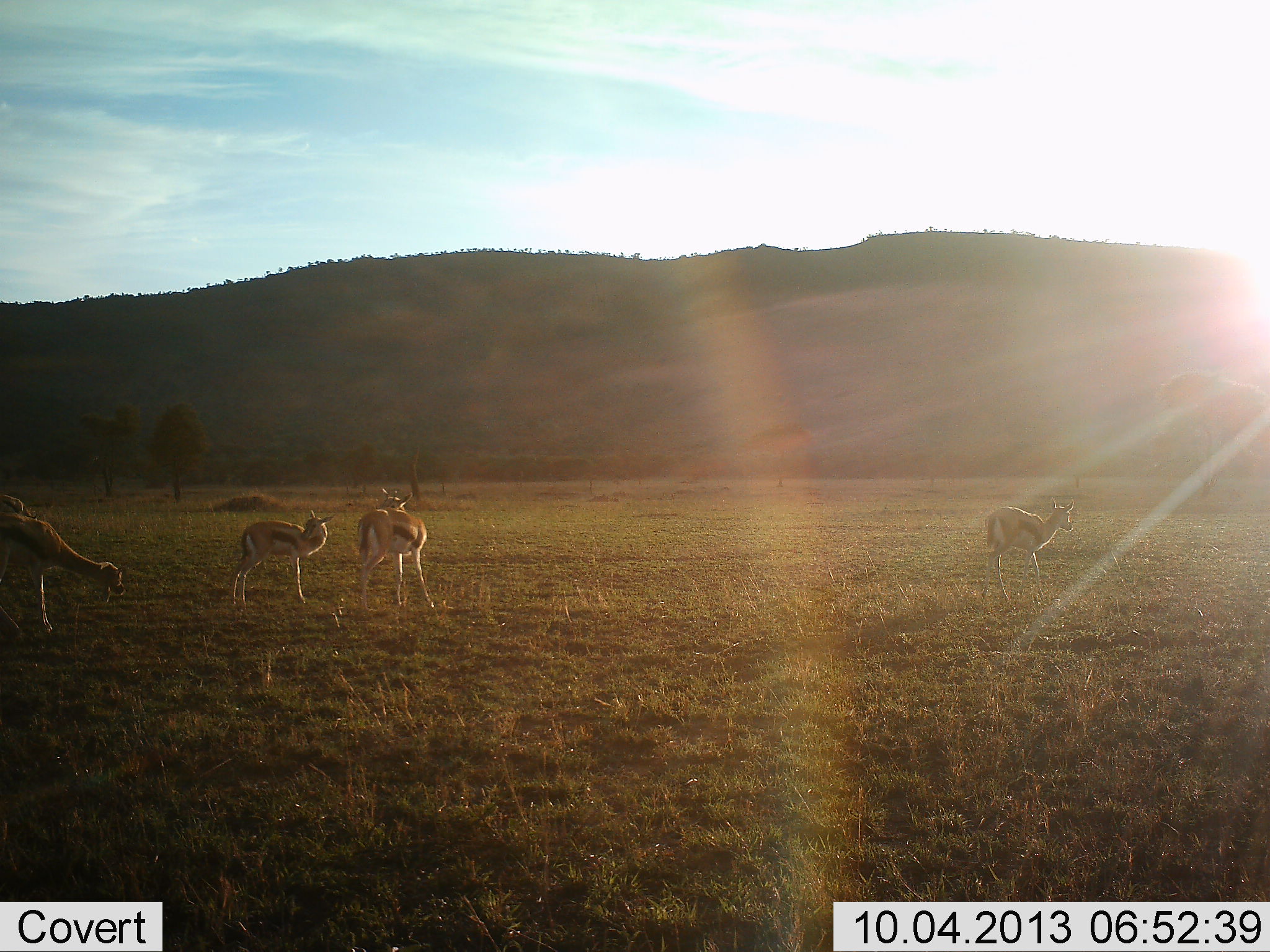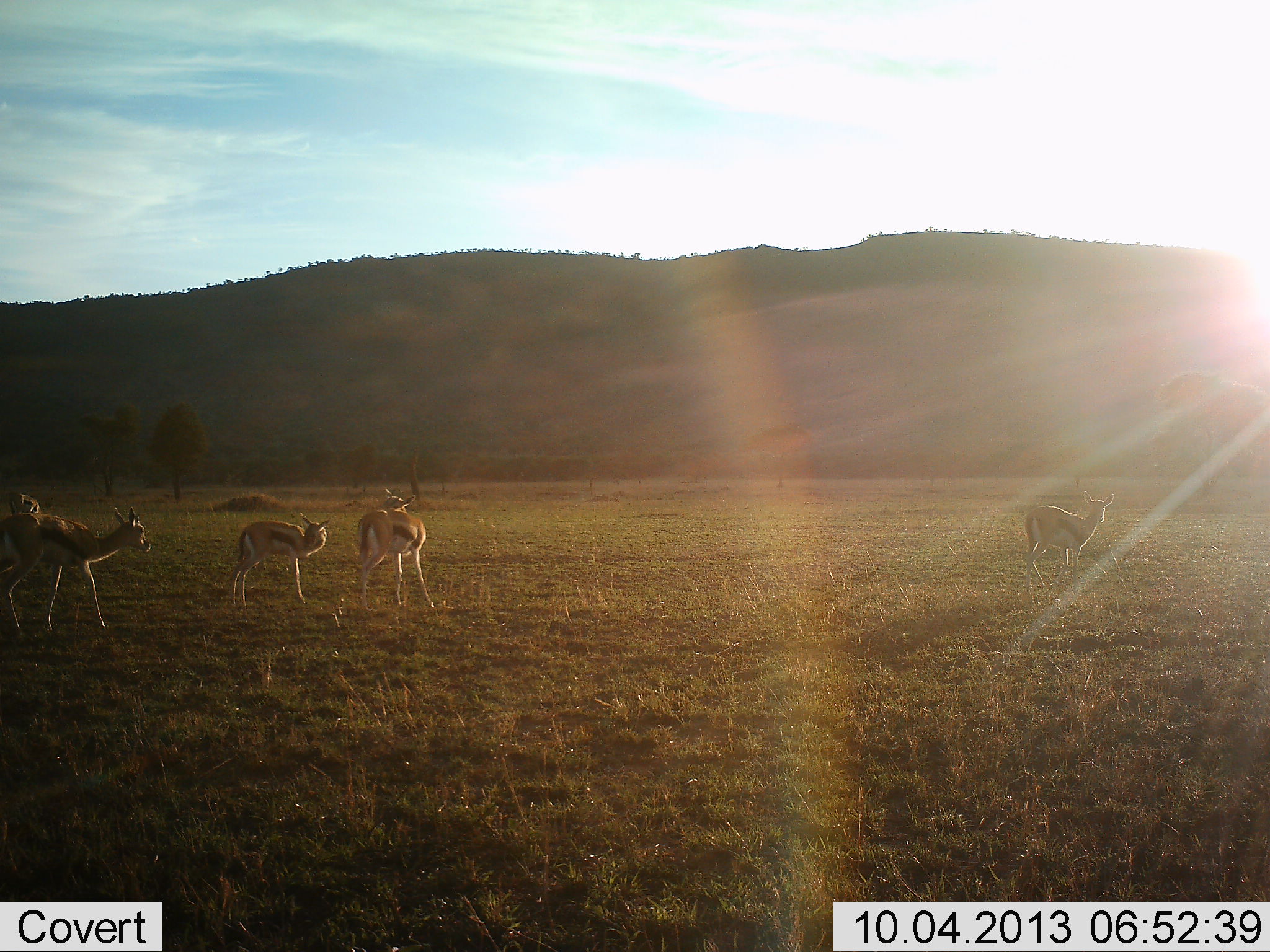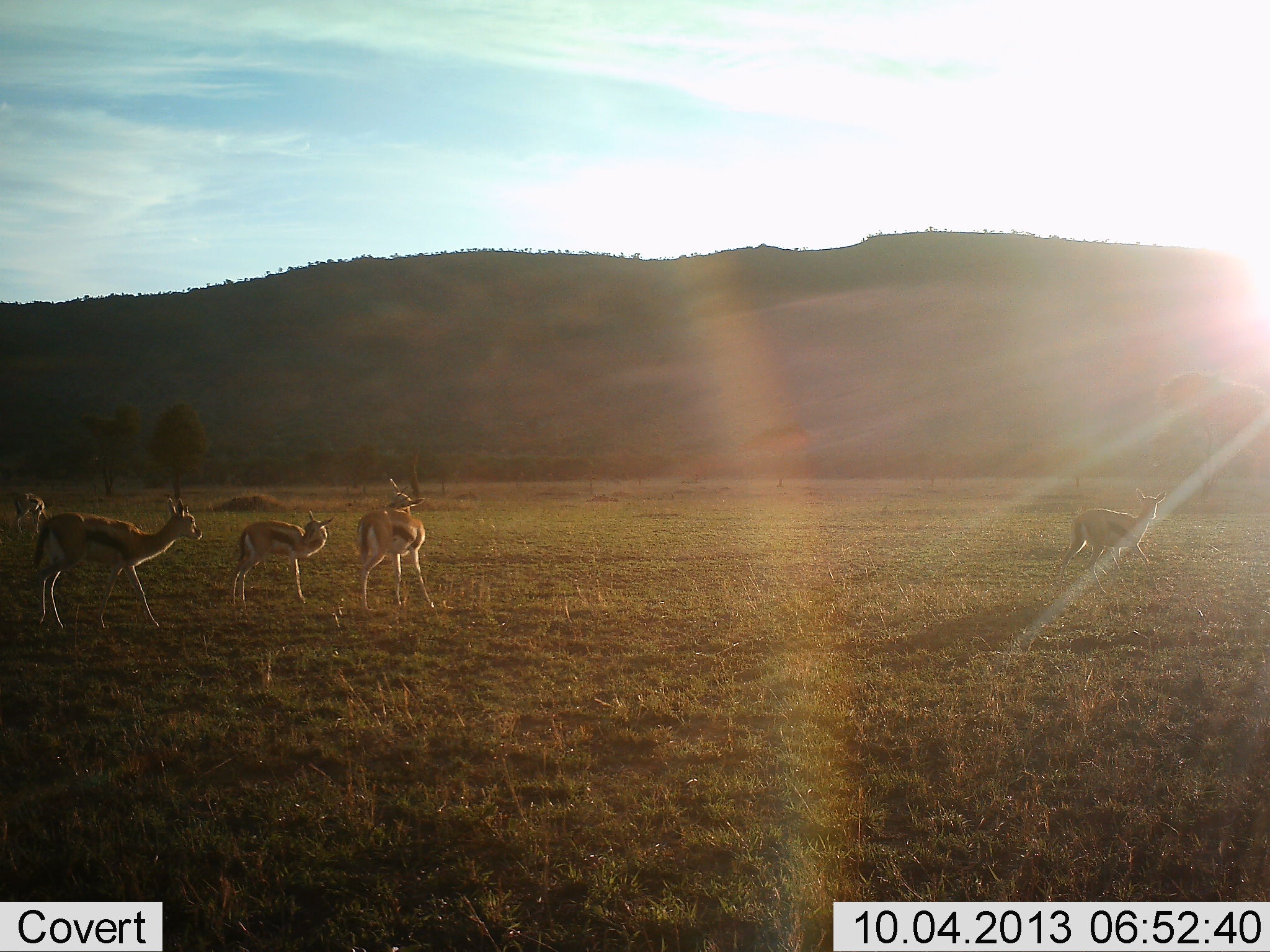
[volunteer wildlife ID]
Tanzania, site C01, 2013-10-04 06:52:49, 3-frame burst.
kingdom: Animalia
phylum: Chordata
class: Mammalia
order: Artiodactyla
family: Bovidae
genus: Eudorcas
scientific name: Eudorcas thomsonii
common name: thomson's gazelle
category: gazellethomsons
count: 5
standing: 76%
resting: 0%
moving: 94%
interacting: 6%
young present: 24%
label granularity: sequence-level